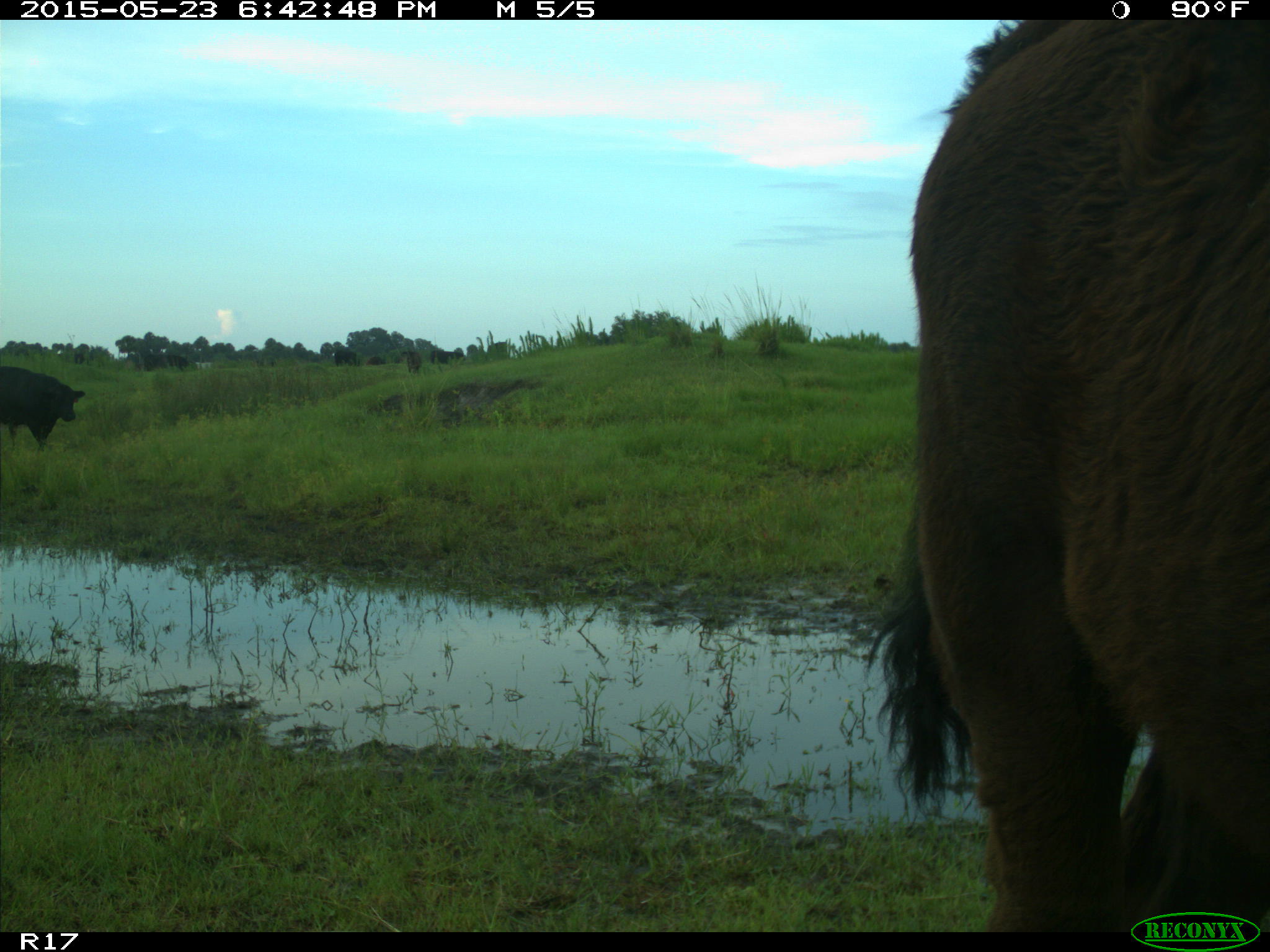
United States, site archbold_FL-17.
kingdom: Animalia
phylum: Chordata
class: Mammalia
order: Artiodactyla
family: Bovidae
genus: Bos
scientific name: Bos taurus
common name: domestic cow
Bos taurus (domestic cow).